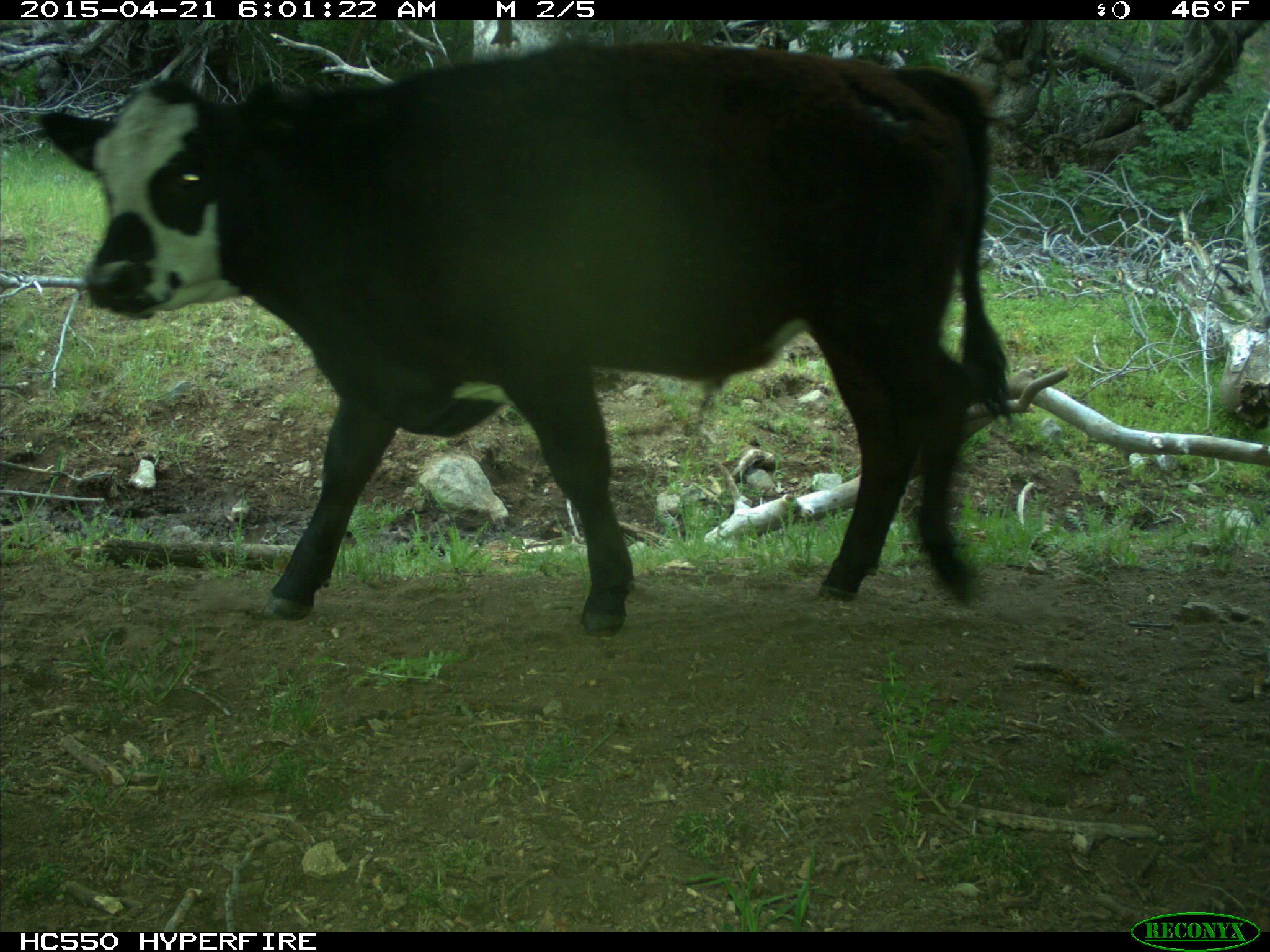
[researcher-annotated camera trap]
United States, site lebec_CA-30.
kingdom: Animalia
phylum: Chordata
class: Mammalia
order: Artiodactyla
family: Bovidae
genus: Bos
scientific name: Bos taurus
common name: domestic cow